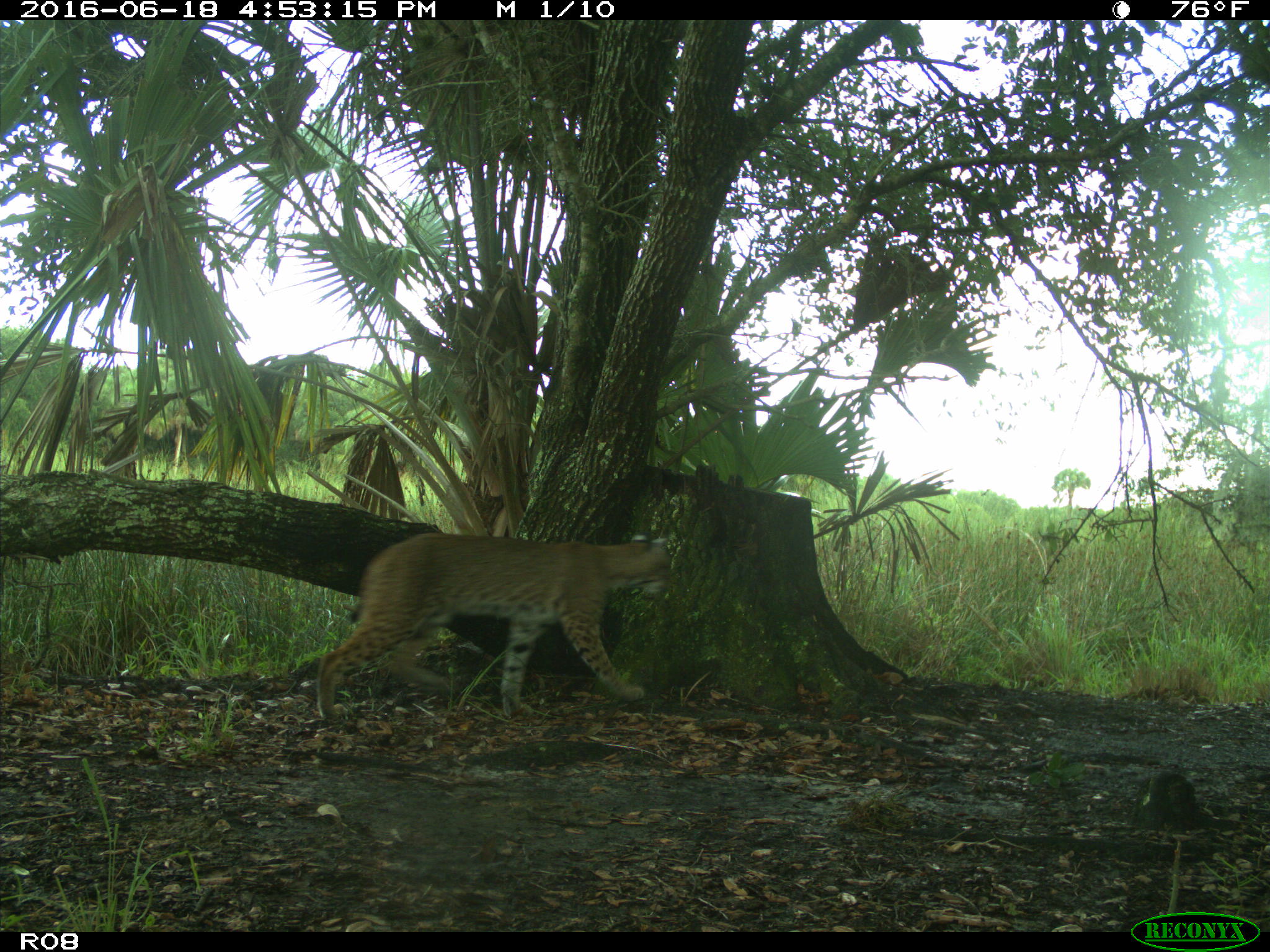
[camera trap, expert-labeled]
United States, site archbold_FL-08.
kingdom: Animalia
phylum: Chordata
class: Mammalia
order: Carnivora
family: Felidae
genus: Lynx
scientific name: Lynx rufus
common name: bobcat